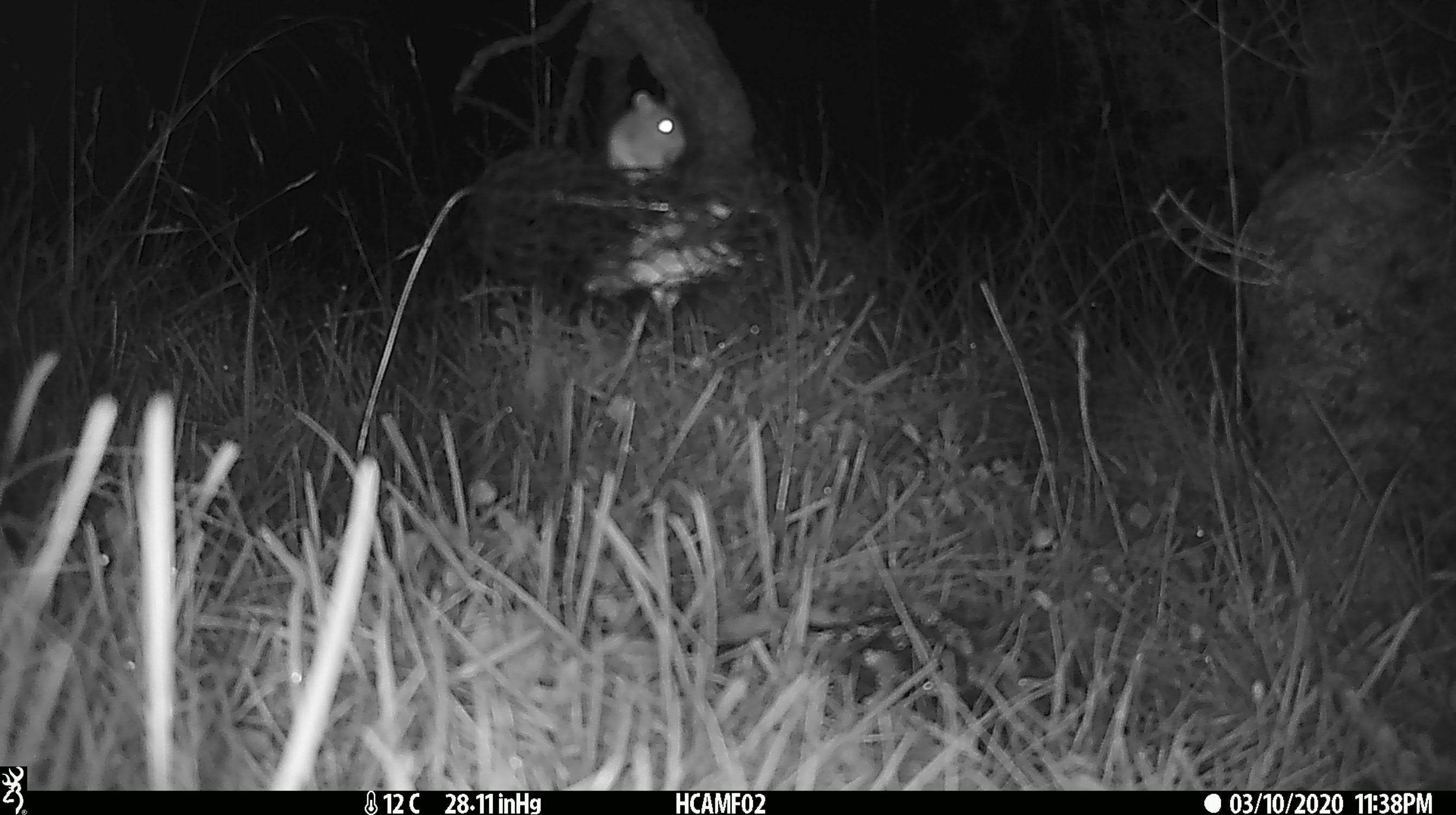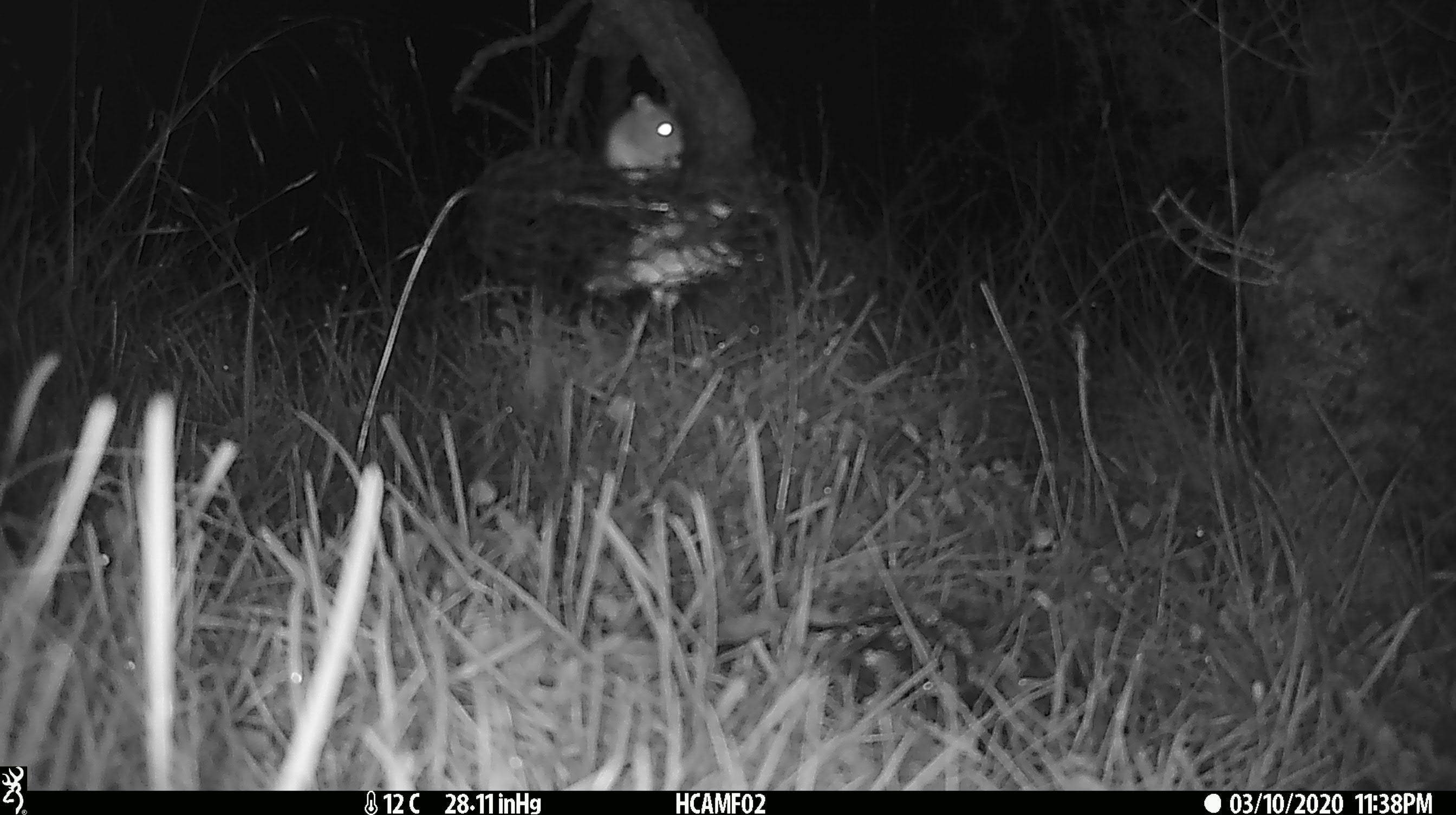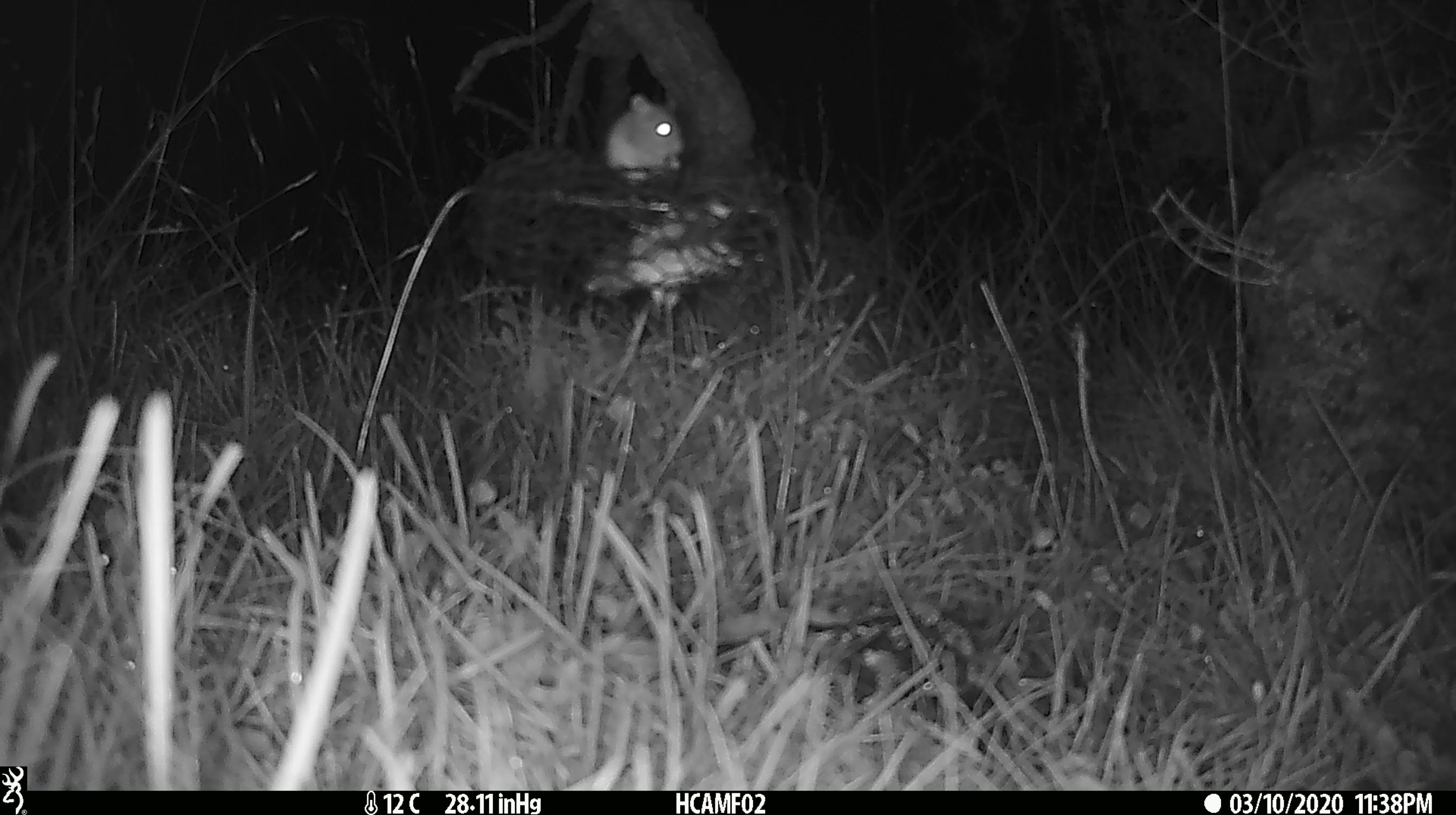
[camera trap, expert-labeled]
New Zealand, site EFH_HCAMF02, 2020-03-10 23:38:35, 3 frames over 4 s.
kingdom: Animalia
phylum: Chordata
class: Mammalia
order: Rodentia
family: Muridae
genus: Mus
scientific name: Mus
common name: mouse